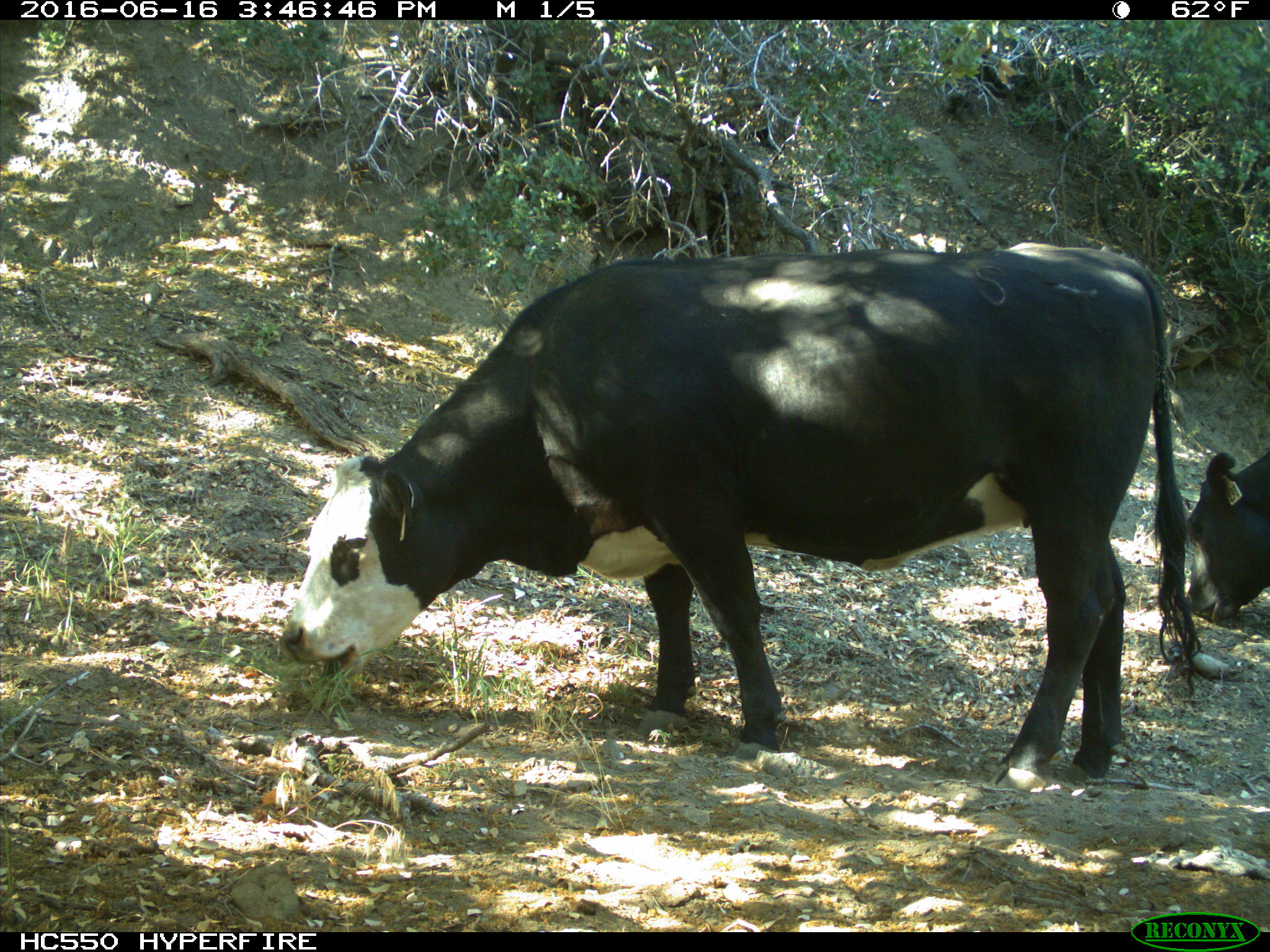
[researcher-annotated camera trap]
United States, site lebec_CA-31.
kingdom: Animalia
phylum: Chordata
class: Mammalia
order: Artiodactyla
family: Bovidae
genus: Bos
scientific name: Bos taurus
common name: domestic cow